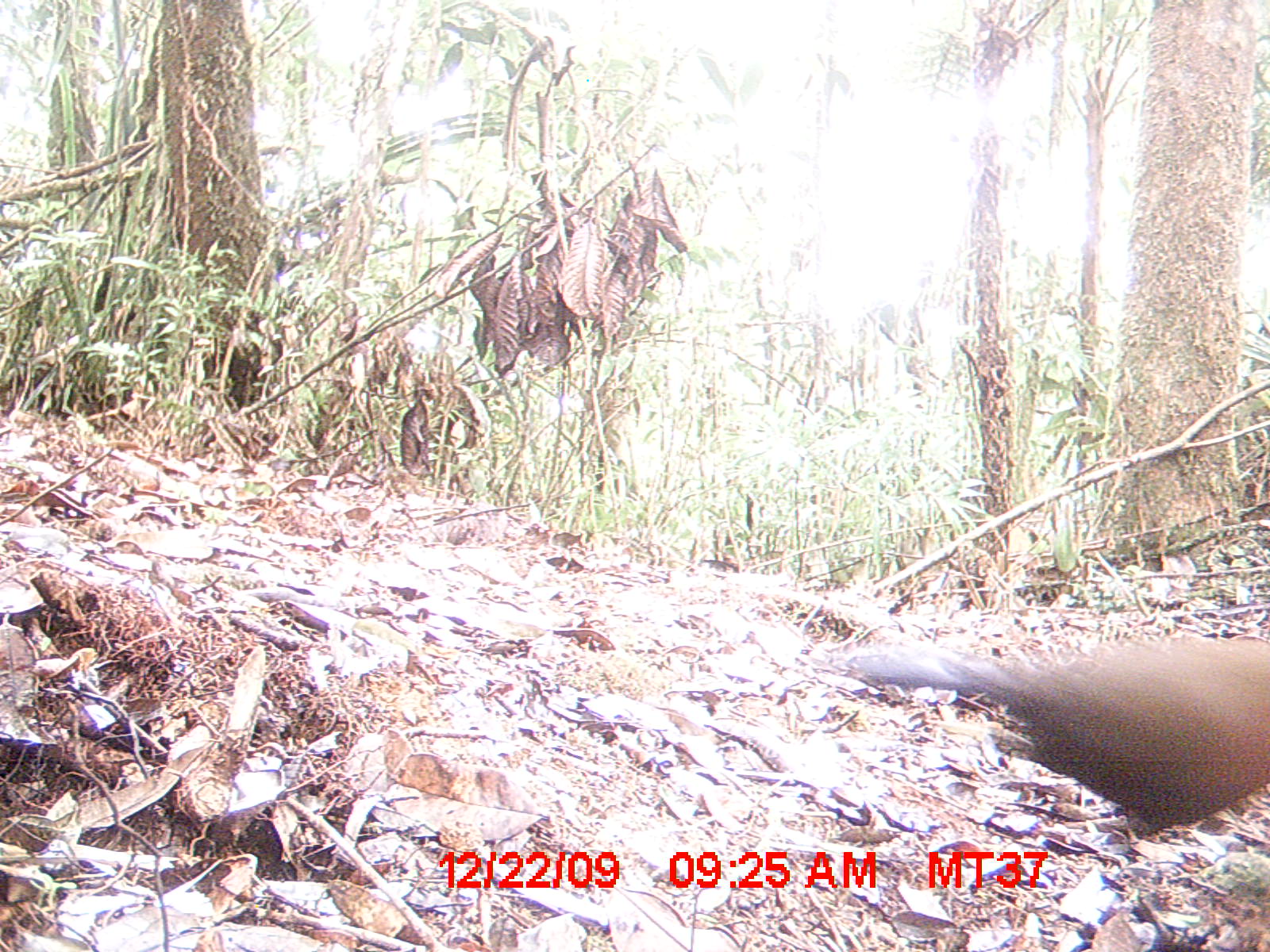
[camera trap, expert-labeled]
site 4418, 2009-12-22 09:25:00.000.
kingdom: Animalia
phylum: Chordata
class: Aves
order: Cuculiformes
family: Cuculidae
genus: Coua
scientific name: Coua serriana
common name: red-breasted coua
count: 1